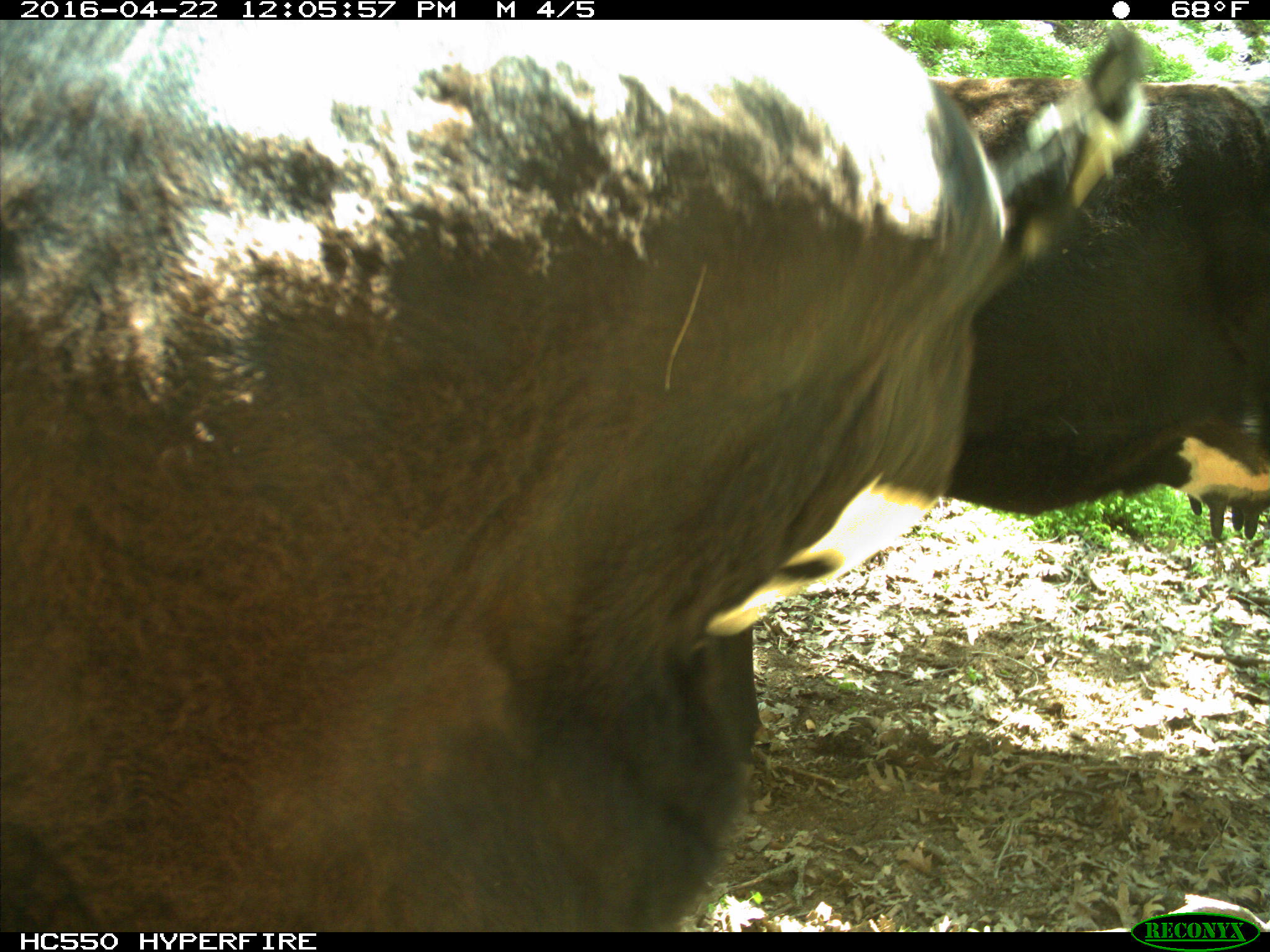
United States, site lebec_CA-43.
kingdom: Animalia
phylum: Chordata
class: Mammalia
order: Artiodactyla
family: Bovidae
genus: Bos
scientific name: Bos taurus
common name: domestic cow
Bos taurus (domestic cow).